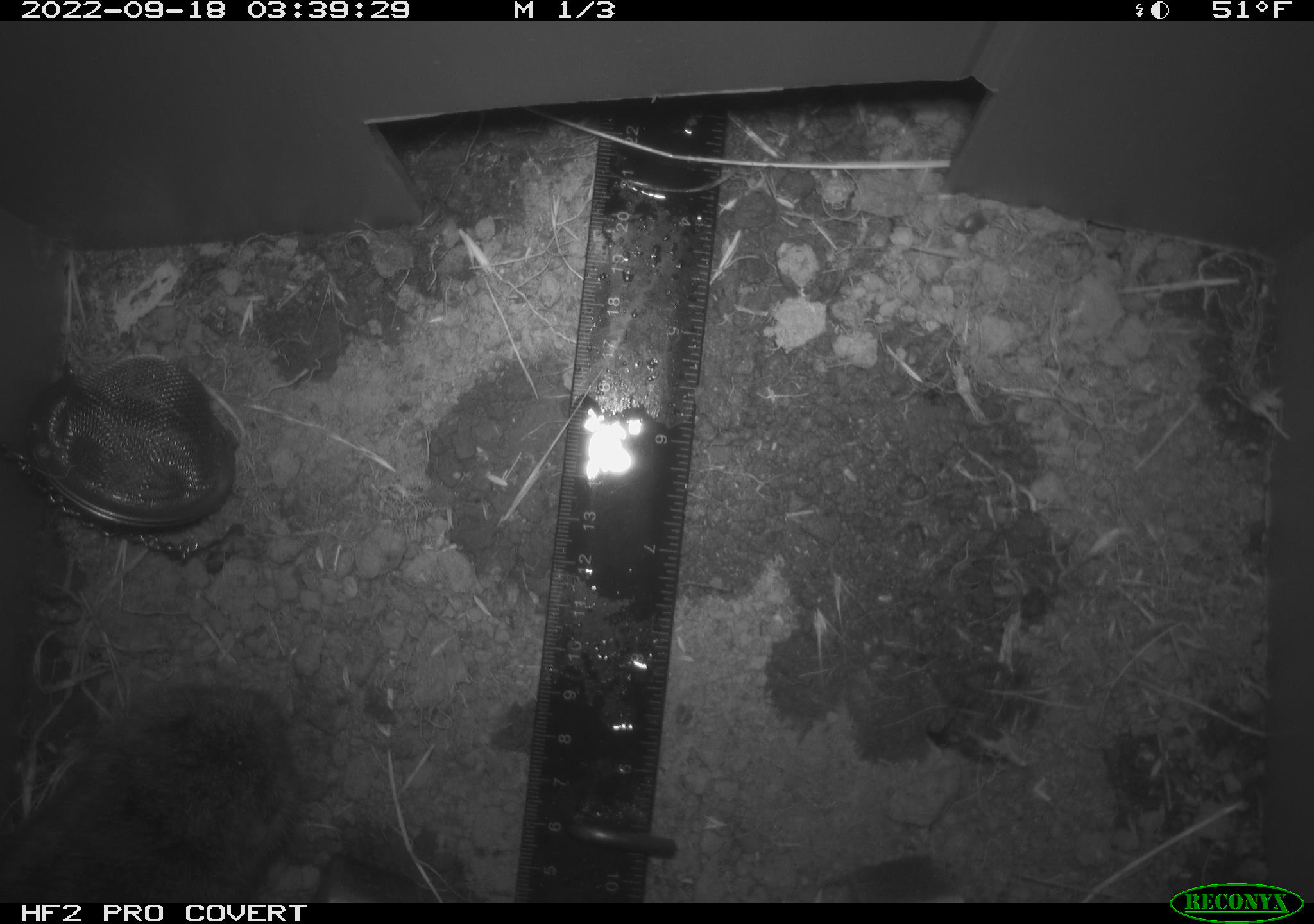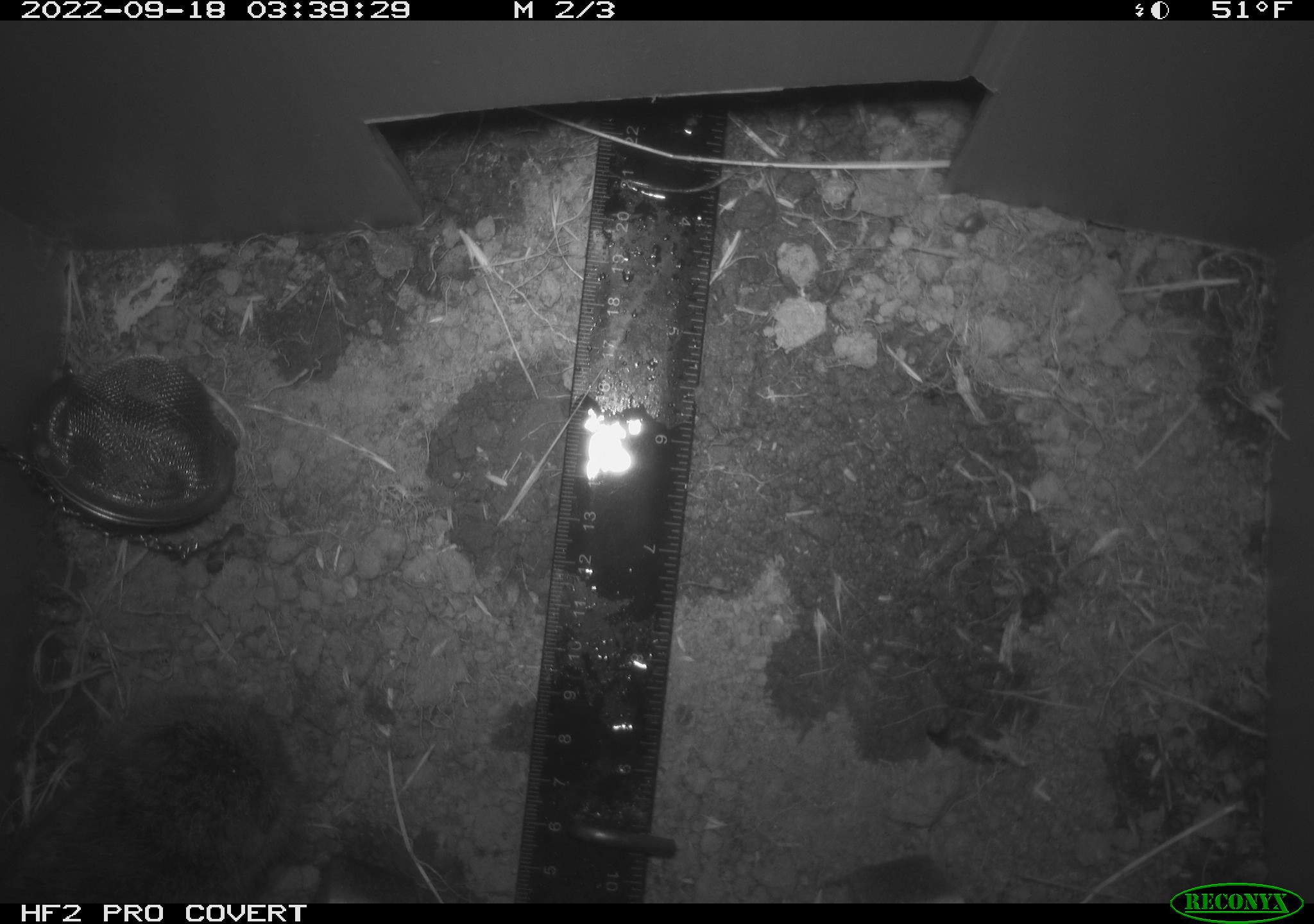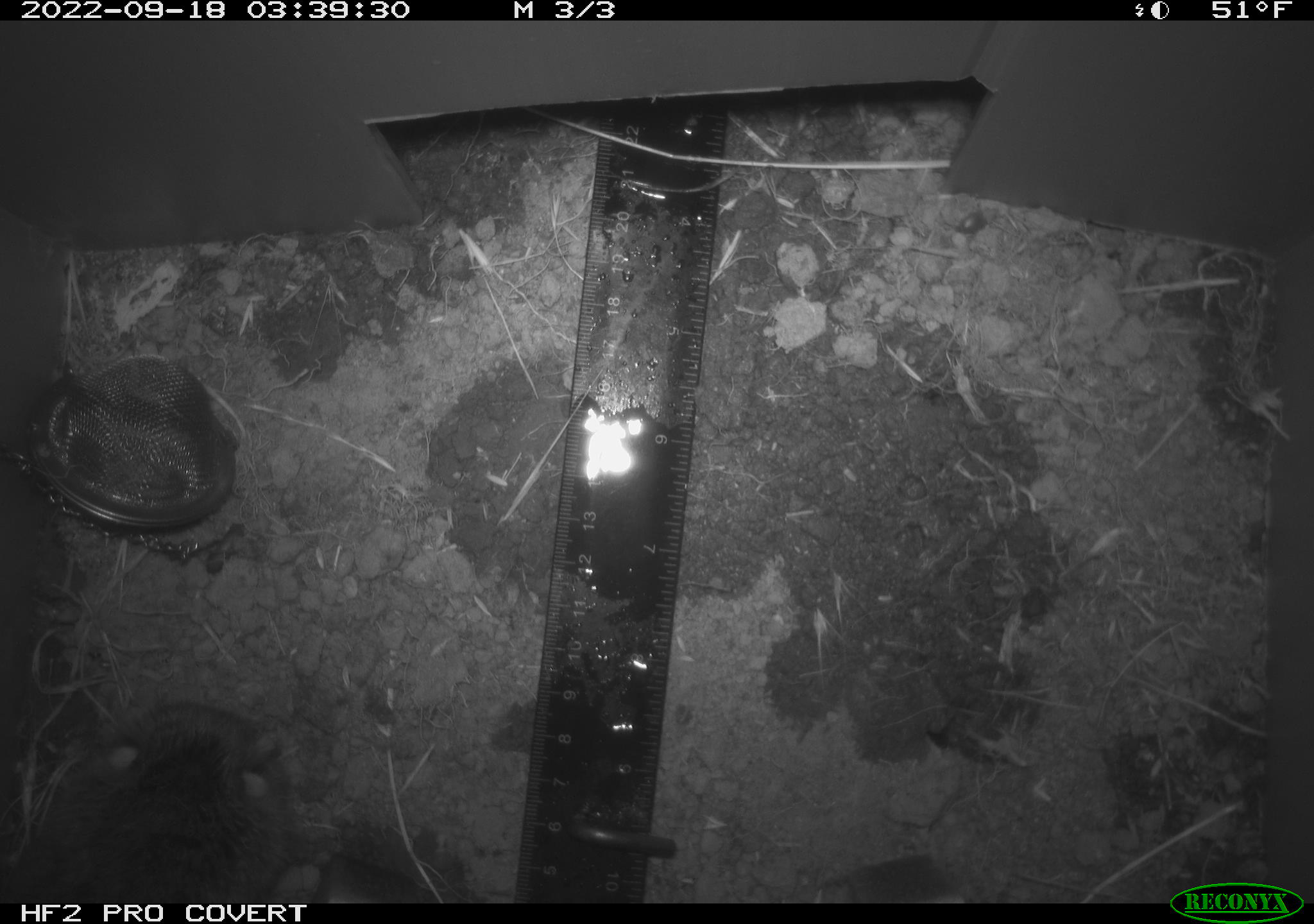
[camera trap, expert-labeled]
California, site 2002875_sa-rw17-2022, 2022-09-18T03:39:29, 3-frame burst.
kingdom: Animalia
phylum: Chordata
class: Mammalia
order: Rodentia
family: Cricetidae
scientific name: Arvicolinae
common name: voles, lemmings, and muskrats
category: arvicolinae subfamily